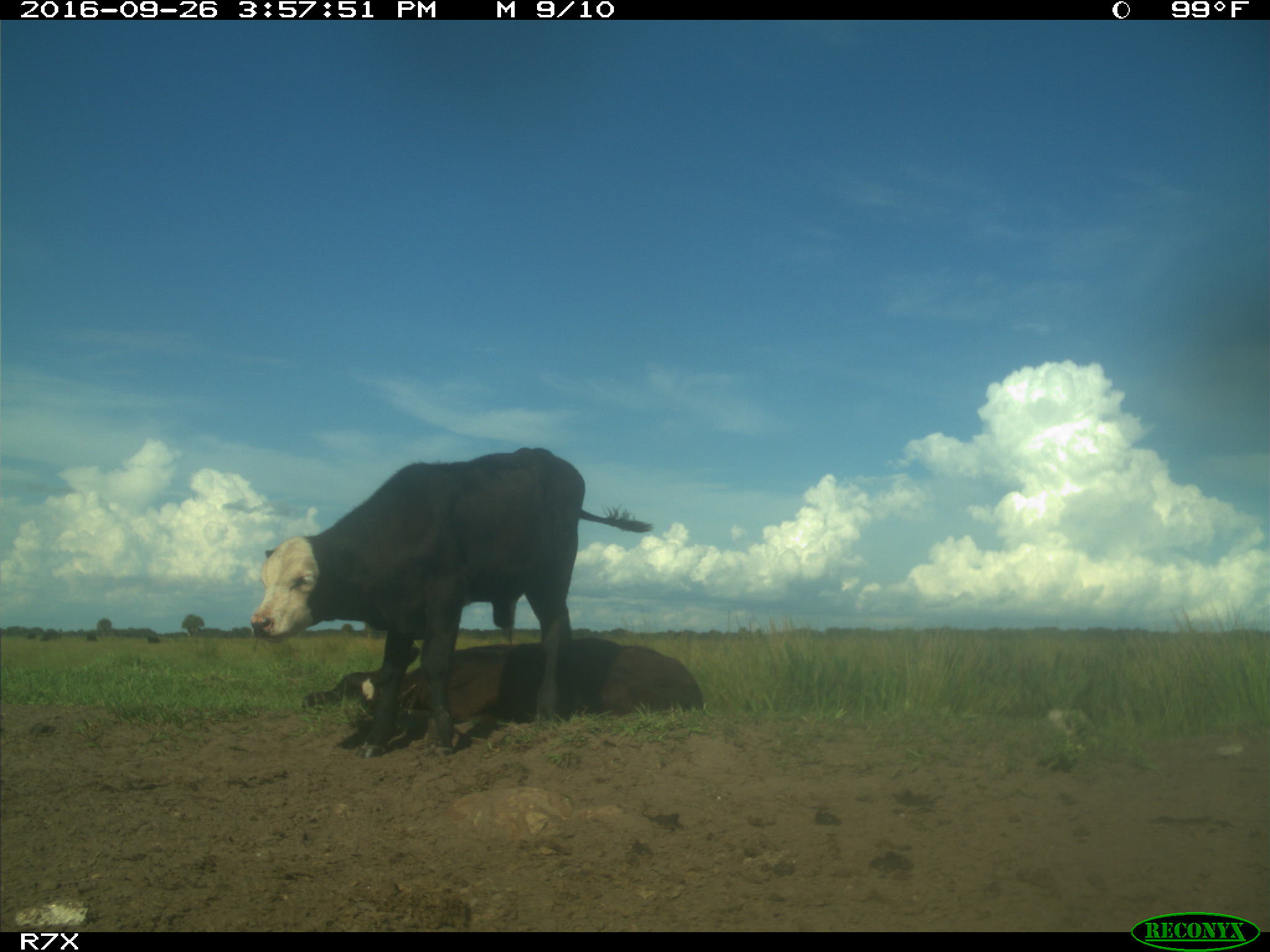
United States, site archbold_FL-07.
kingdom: Animalia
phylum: Chordata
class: Mammalia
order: Artiodactyla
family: Bovidae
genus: Bos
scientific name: Bos taurus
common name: domestic cow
Bos taurus (domestic cow).